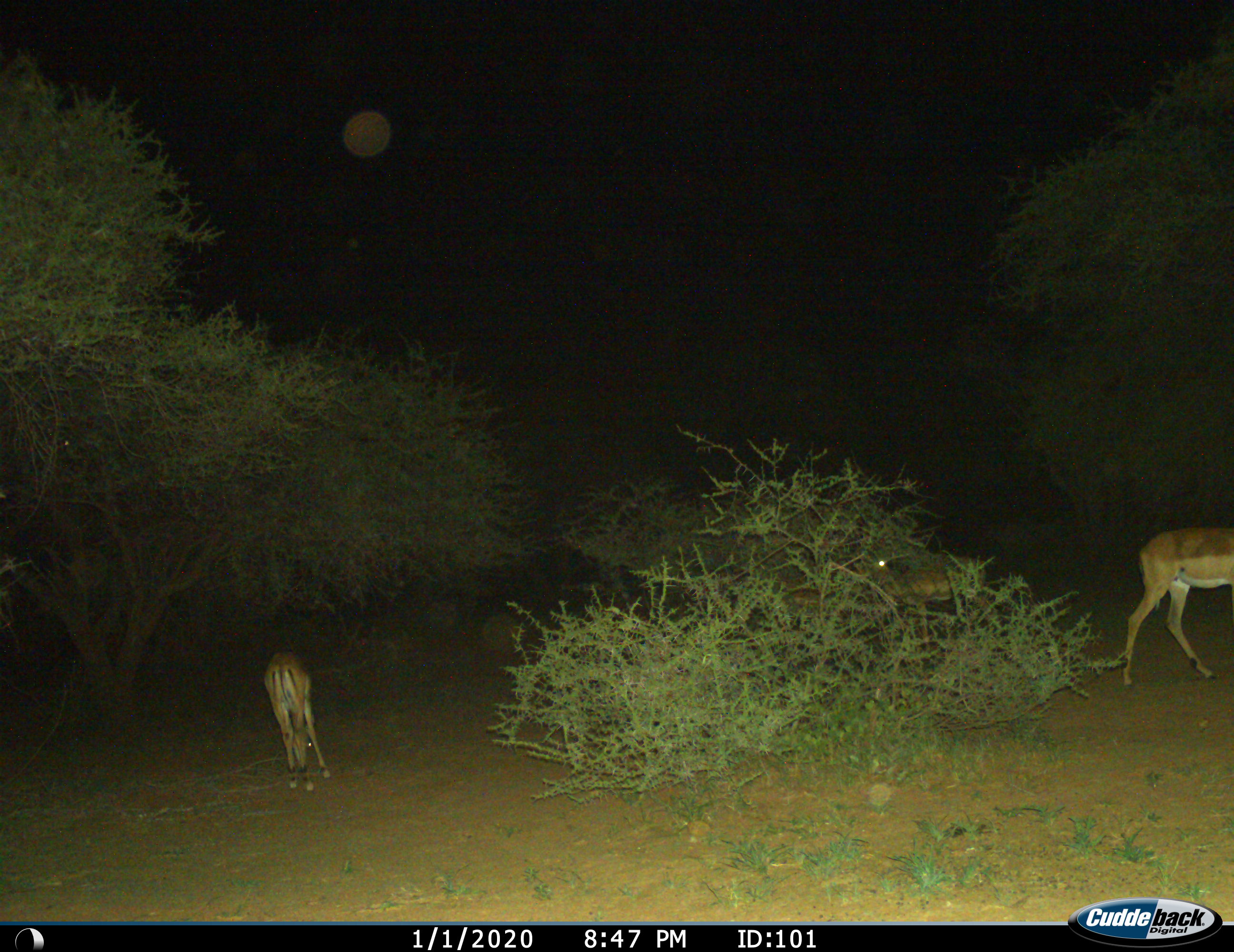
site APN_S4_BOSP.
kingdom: Animalia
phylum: Chordata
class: Mammalia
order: Artiodactyla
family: Bovidae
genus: Aepyceros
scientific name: Aepyceros melampus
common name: impala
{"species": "impala (Aepyceros melampus)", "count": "3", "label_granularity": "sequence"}